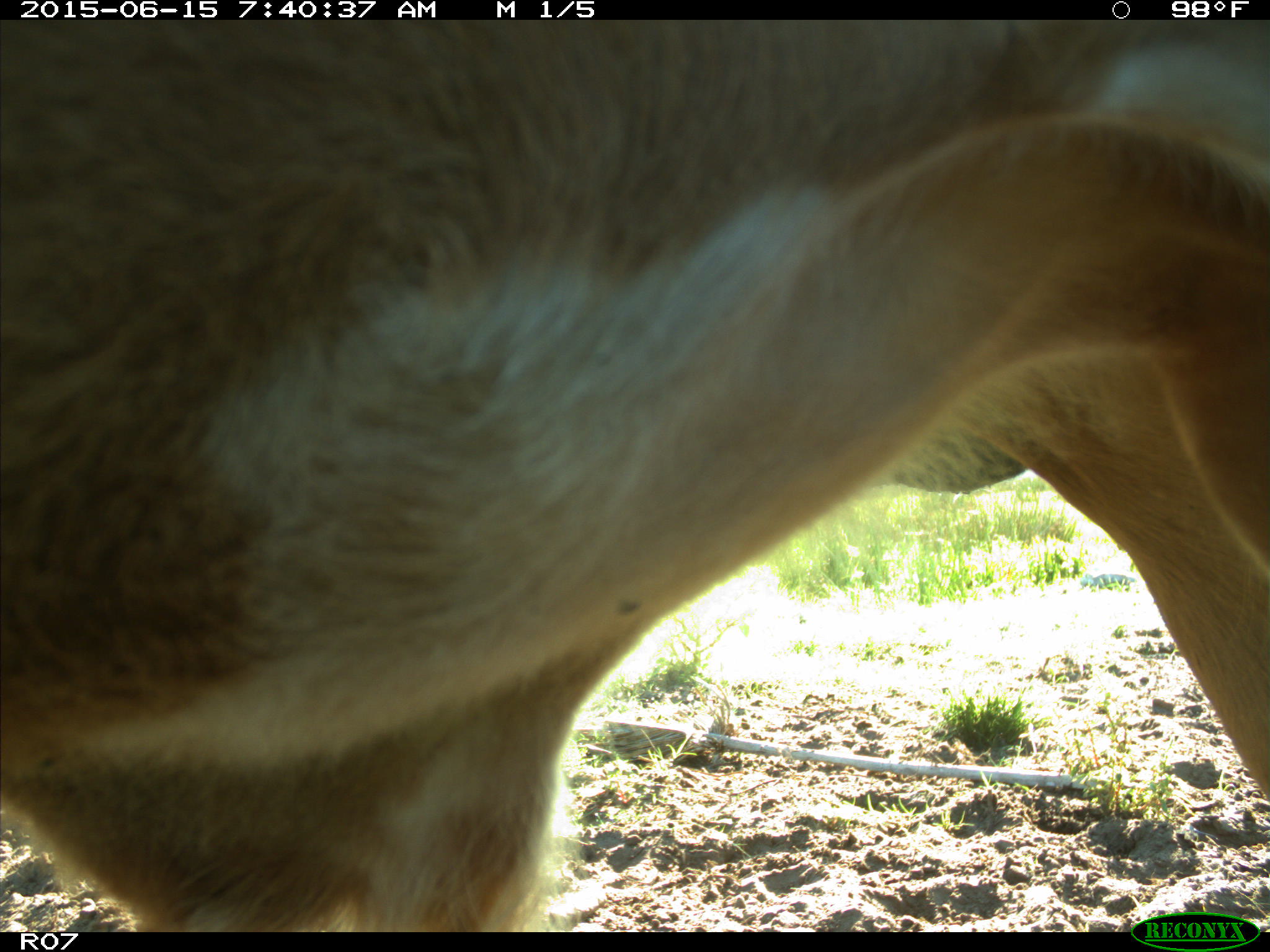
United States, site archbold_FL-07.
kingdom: Animalia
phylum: Chordata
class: Mammalia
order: Artiodactyla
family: Bovidae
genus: Bos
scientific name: Bos taurus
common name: domestic cow